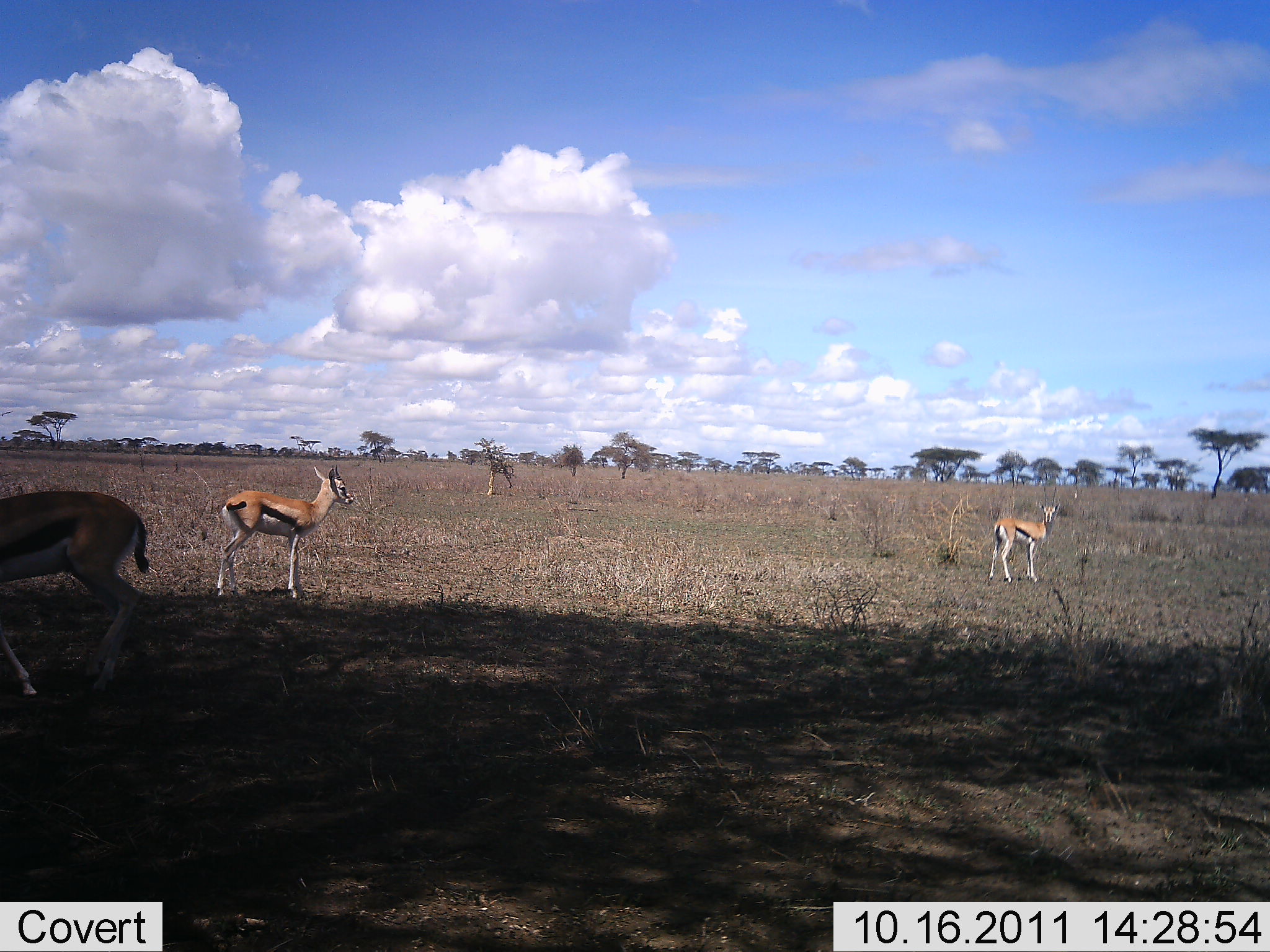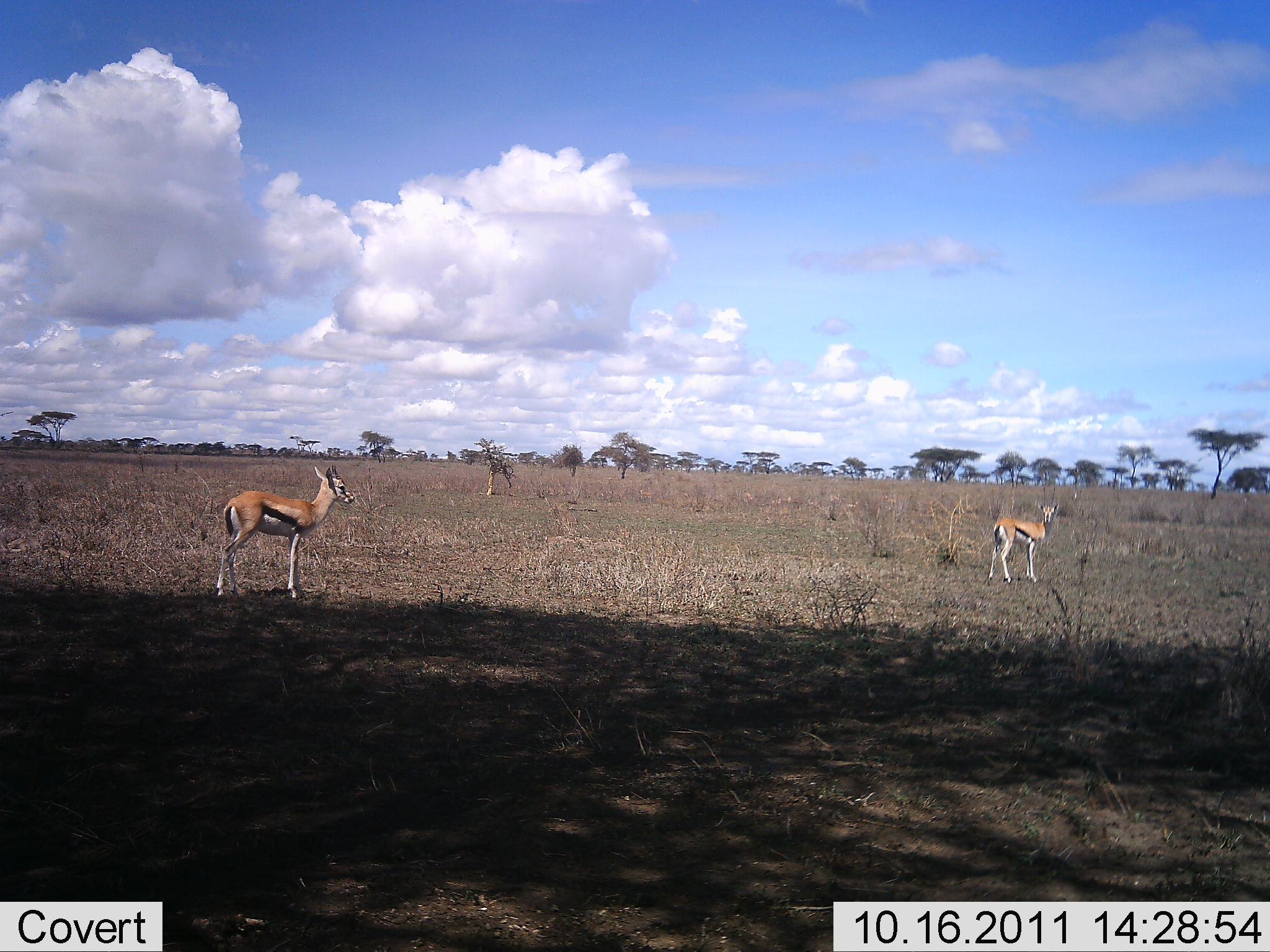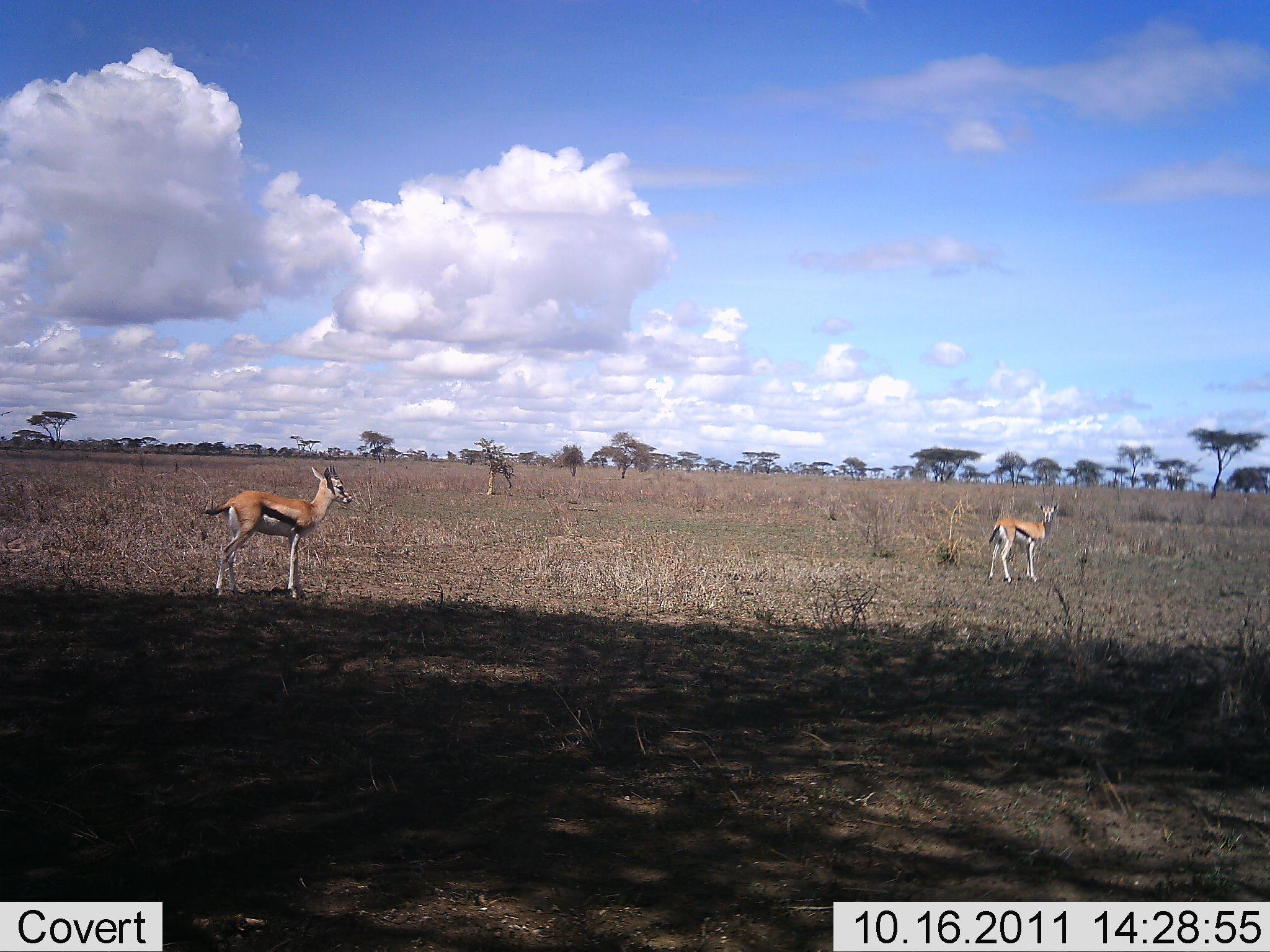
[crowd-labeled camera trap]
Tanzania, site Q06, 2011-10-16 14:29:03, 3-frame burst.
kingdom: Animalia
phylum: Chordata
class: Mammalia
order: Artiodactyla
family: Bovidae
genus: Eudorcas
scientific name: Eudorcas thomsonii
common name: thomson's gazelle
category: gazellethomsons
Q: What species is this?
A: Gazellethomsons (thomson's gazelle) (Eudorcas thomsonii).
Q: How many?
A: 3.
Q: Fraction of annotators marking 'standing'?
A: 88%.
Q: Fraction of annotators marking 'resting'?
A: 6%.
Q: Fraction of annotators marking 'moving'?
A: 75%.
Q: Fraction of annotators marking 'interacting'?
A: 0%.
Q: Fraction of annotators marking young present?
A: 0%.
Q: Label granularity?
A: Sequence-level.